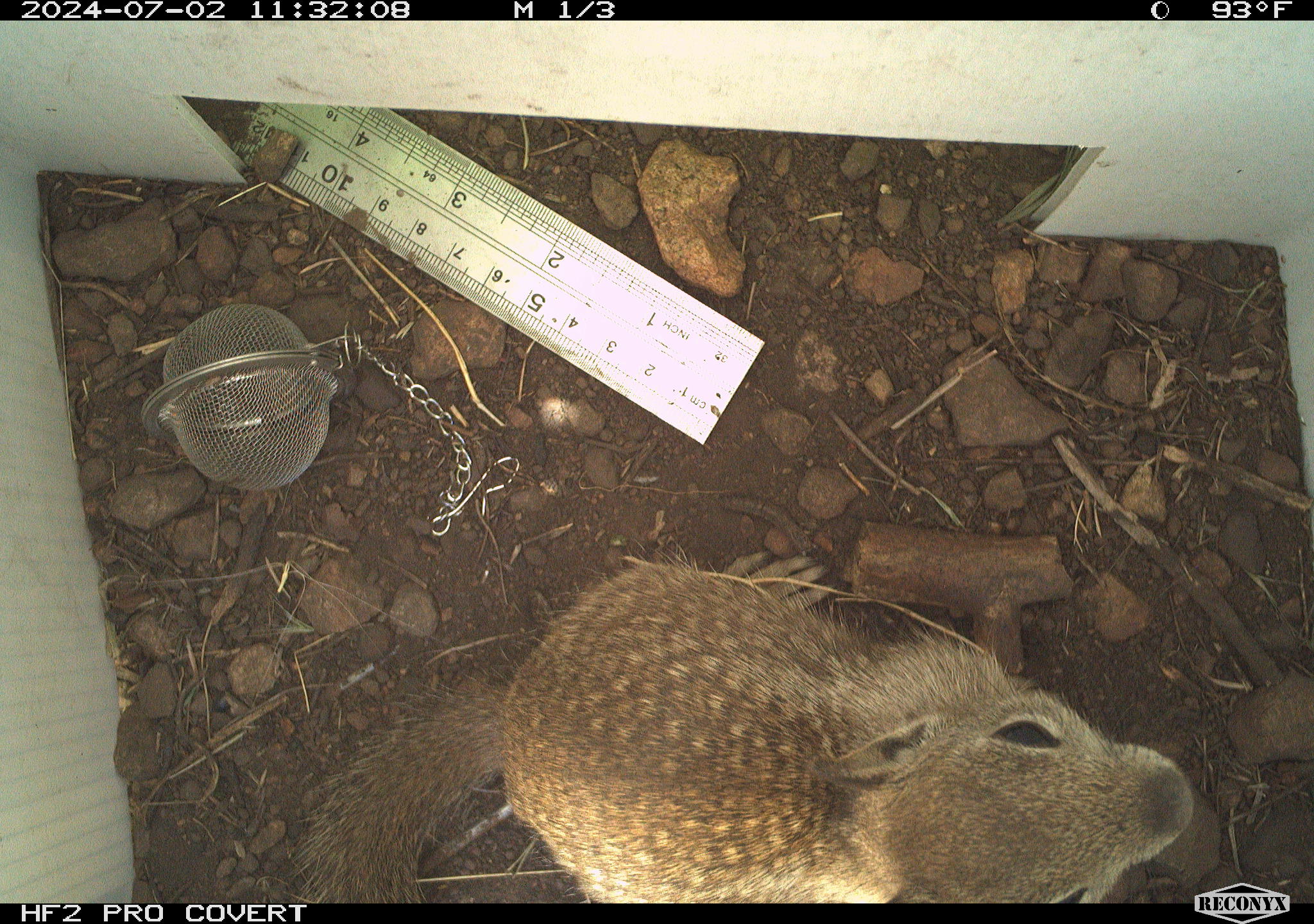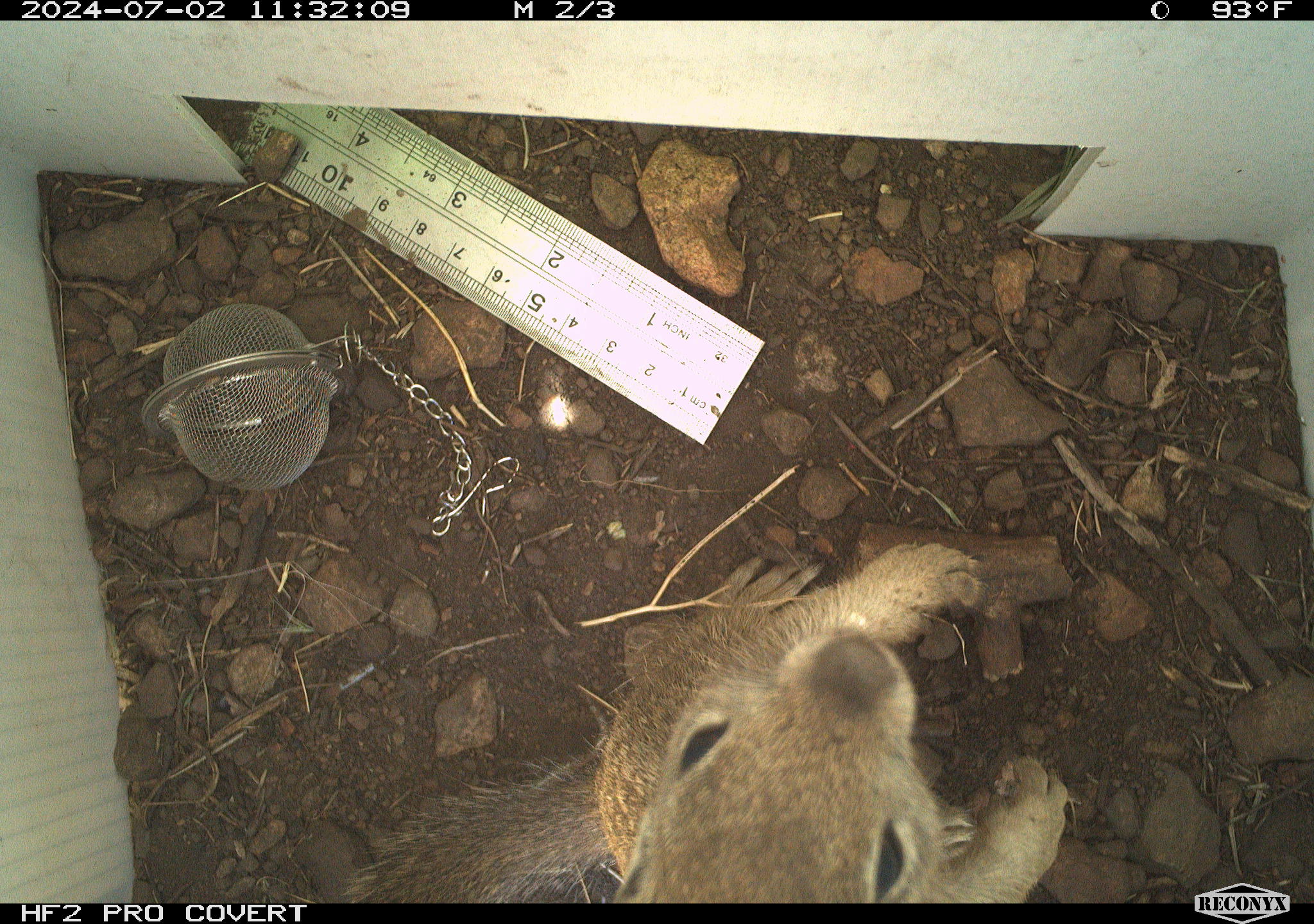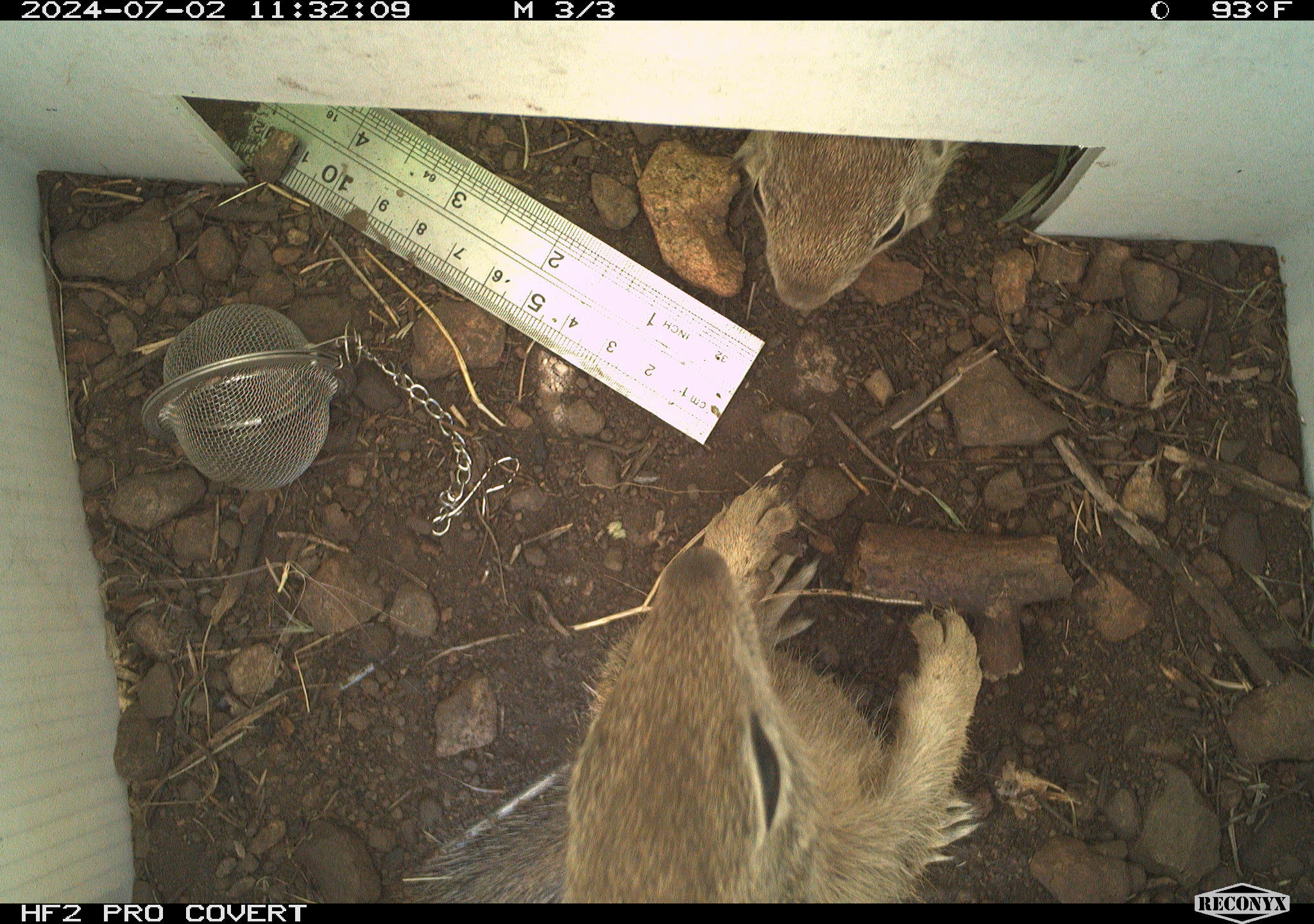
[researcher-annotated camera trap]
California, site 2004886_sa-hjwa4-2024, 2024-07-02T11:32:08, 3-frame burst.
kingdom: Animalia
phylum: Chordata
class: Mammalia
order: Rodentia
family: Sciuridae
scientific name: Sciuridae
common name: squirrels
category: sciuridae family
Sciuridae family (squirrels) (Sciuridae).